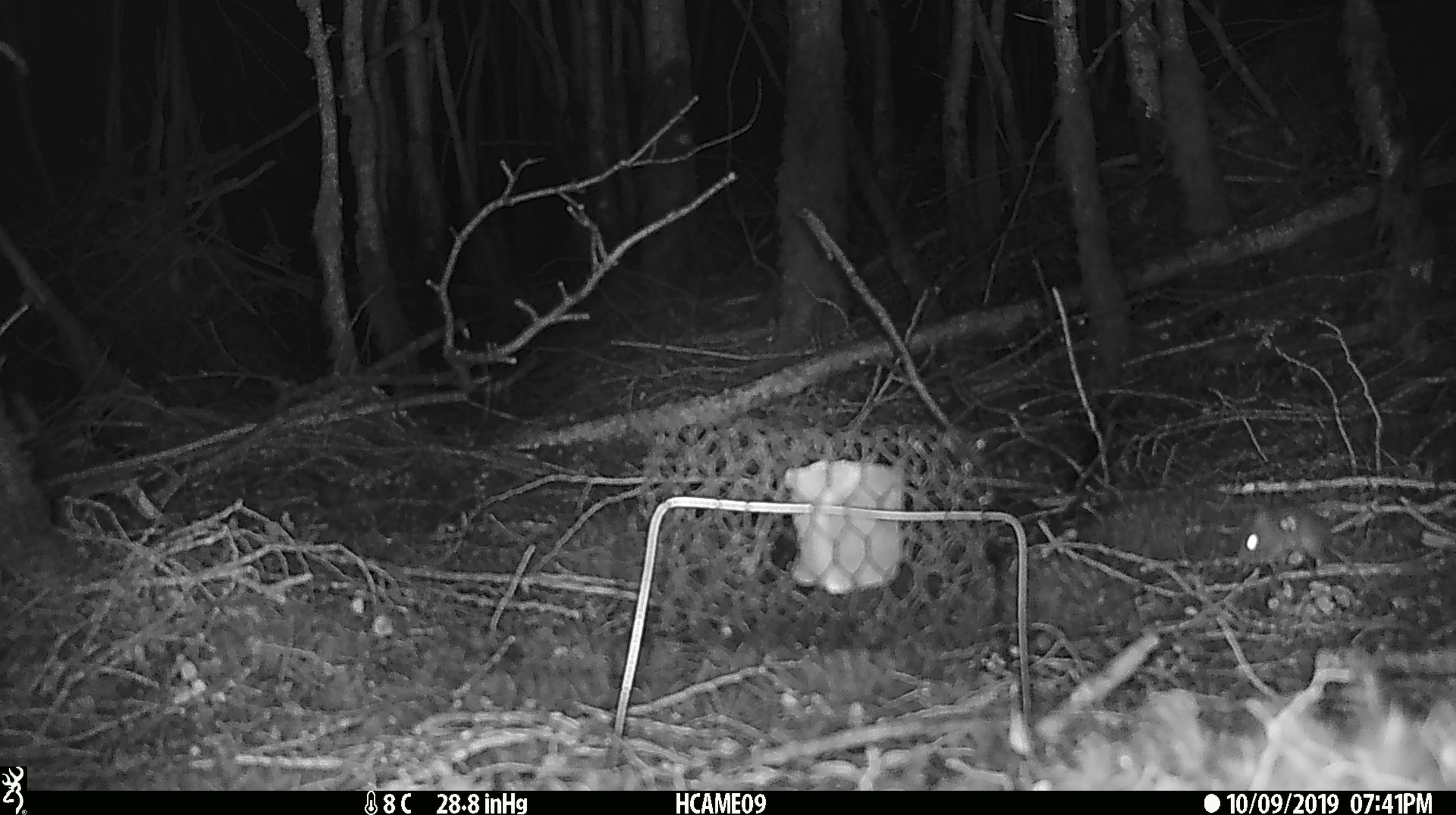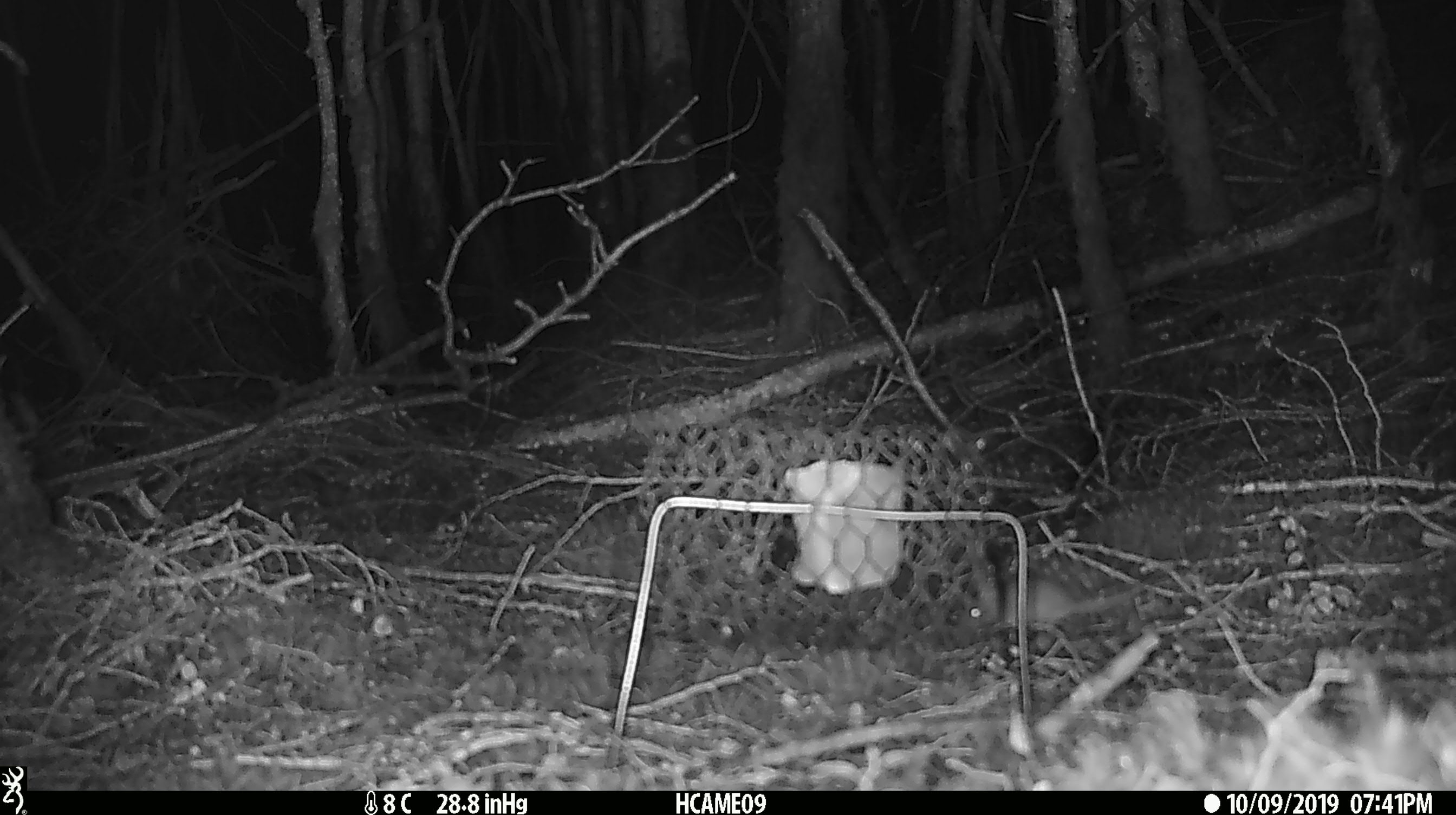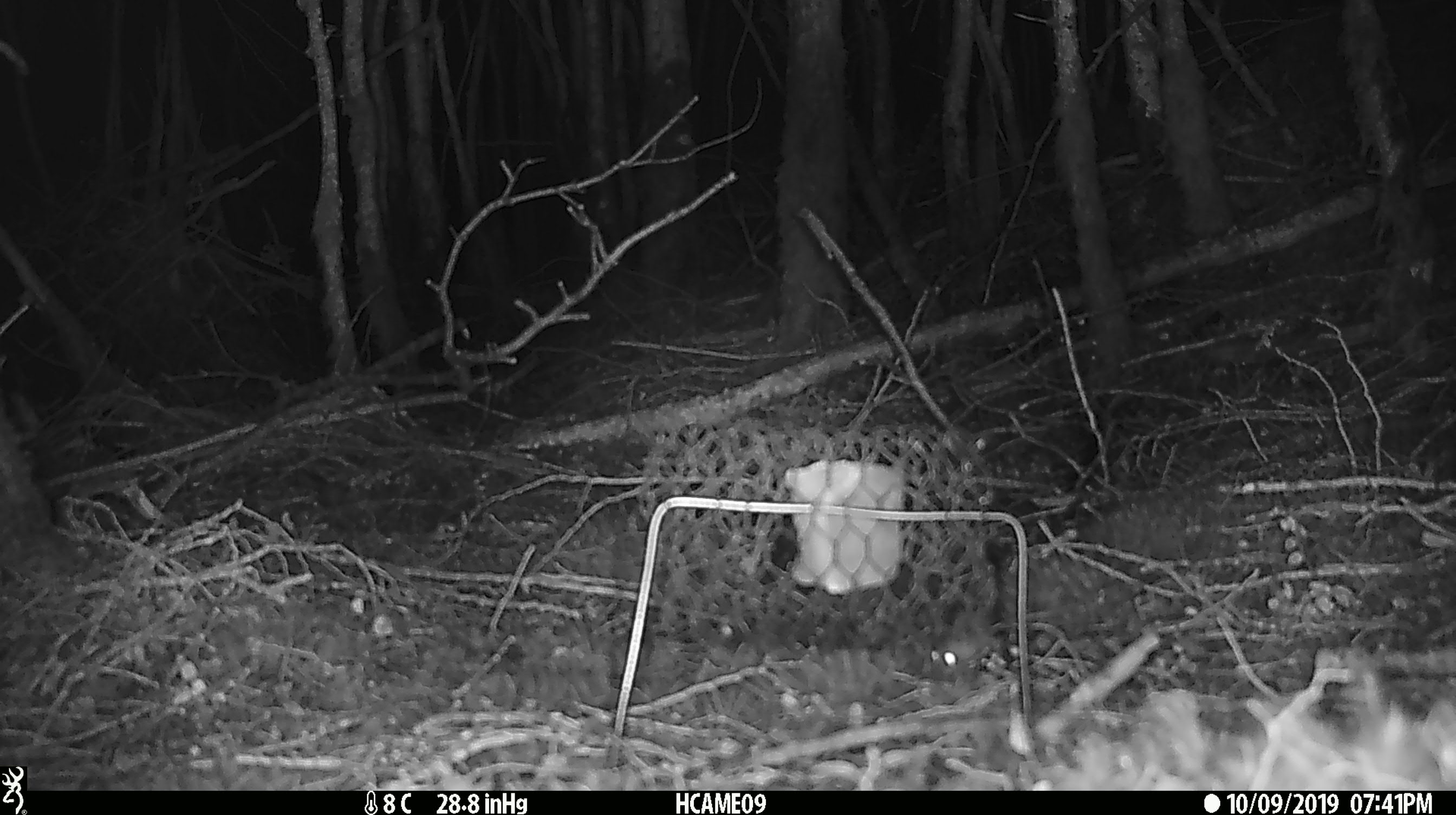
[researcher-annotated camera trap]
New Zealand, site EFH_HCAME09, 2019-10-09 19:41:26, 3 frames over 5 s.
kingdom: Animalia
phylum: Chordata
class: Mammalia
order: Rodentia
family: Muridae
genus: Mus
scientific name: Mus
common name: mouse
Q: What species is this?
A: Mouse (Mus).